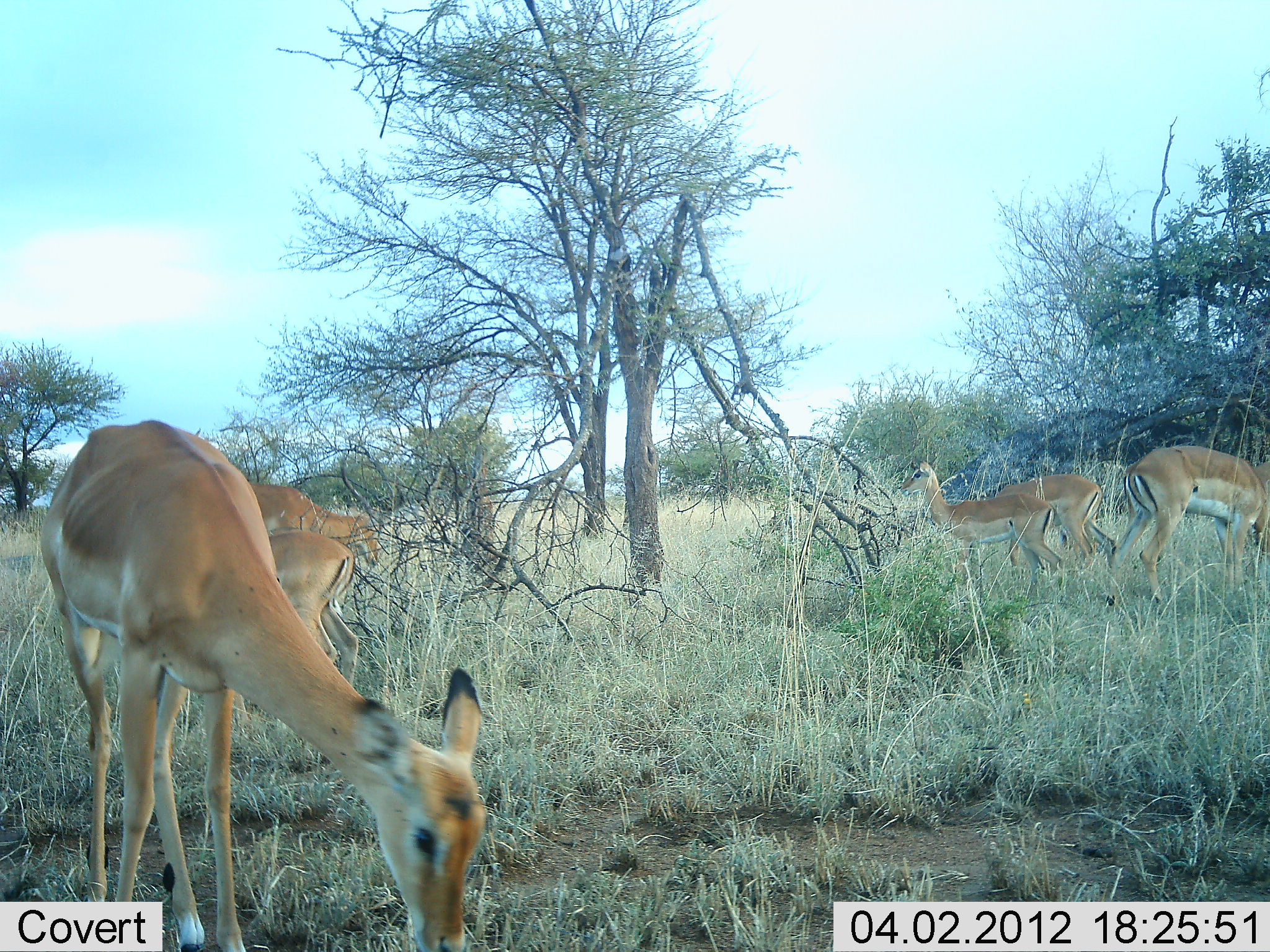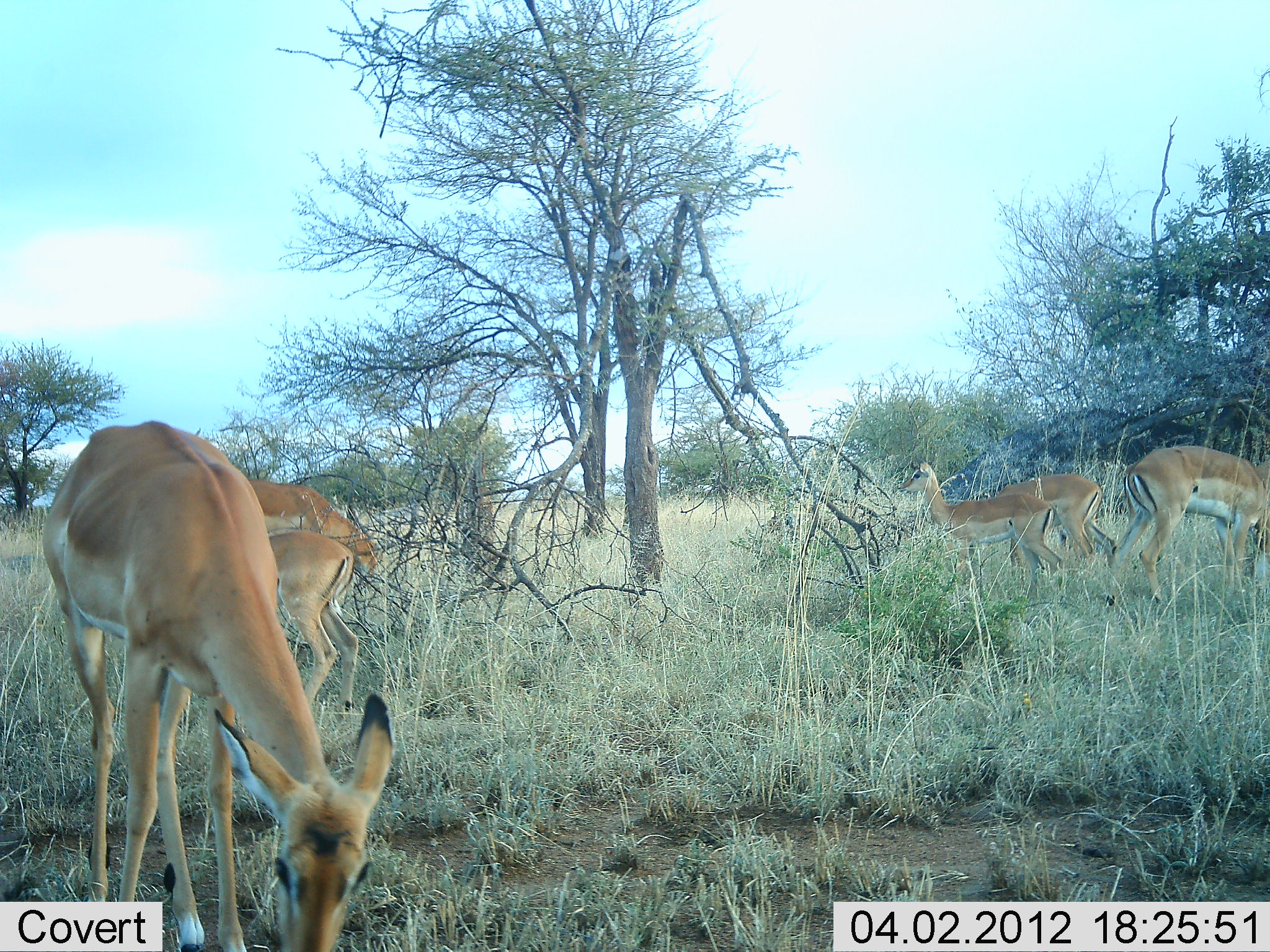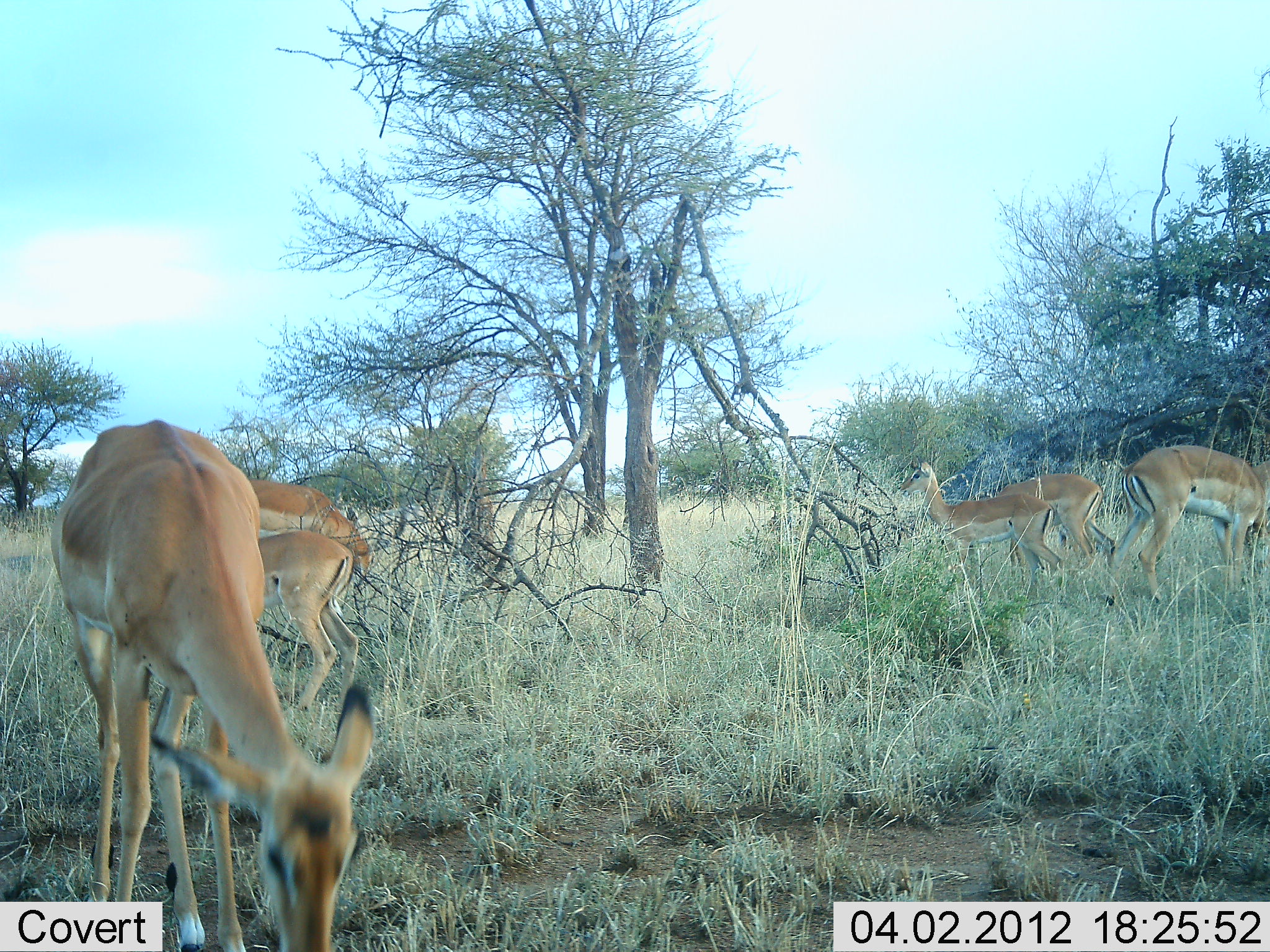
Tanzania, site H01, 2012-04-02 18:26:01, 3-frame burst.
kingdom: Animalia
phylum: Chordata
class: Mammalia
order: Artiodactyla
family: Bovidae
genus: Aepyceros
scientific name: Aepyceros melampus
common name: impala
Impala (Aepyceros melampus), count 6. Behavior (volunteer vote fractions): standing 67%, resting 0%, moving 8%, interacting 0%. Young present (vote fraction): 8%. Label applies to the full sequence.